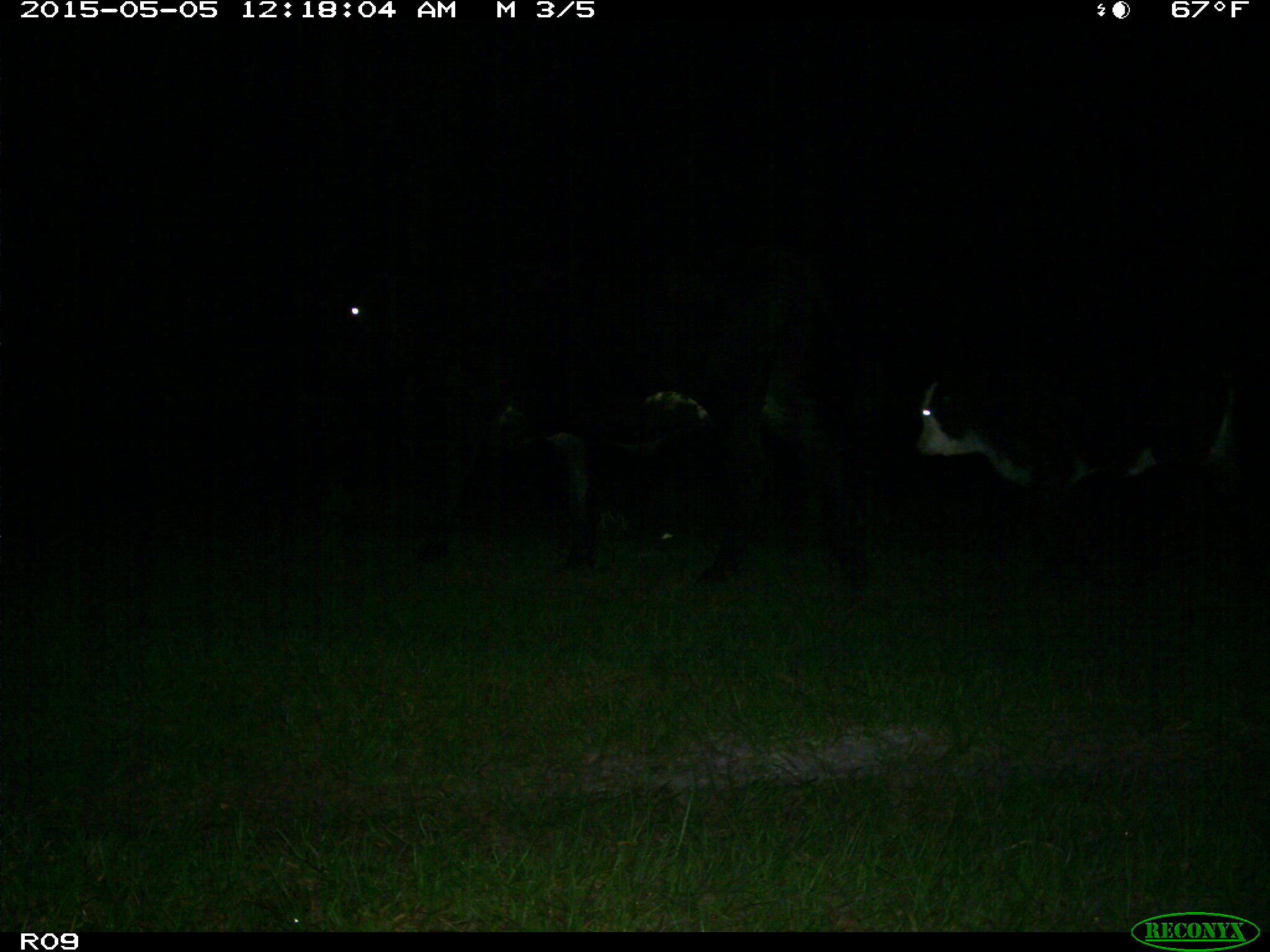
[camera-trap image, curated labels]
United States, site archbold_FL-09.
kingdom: Animalia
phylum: Chordata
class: Mammalia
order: Artiodactyla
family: Bovidae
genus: Bos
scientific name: Bos taurus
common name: domestic cow